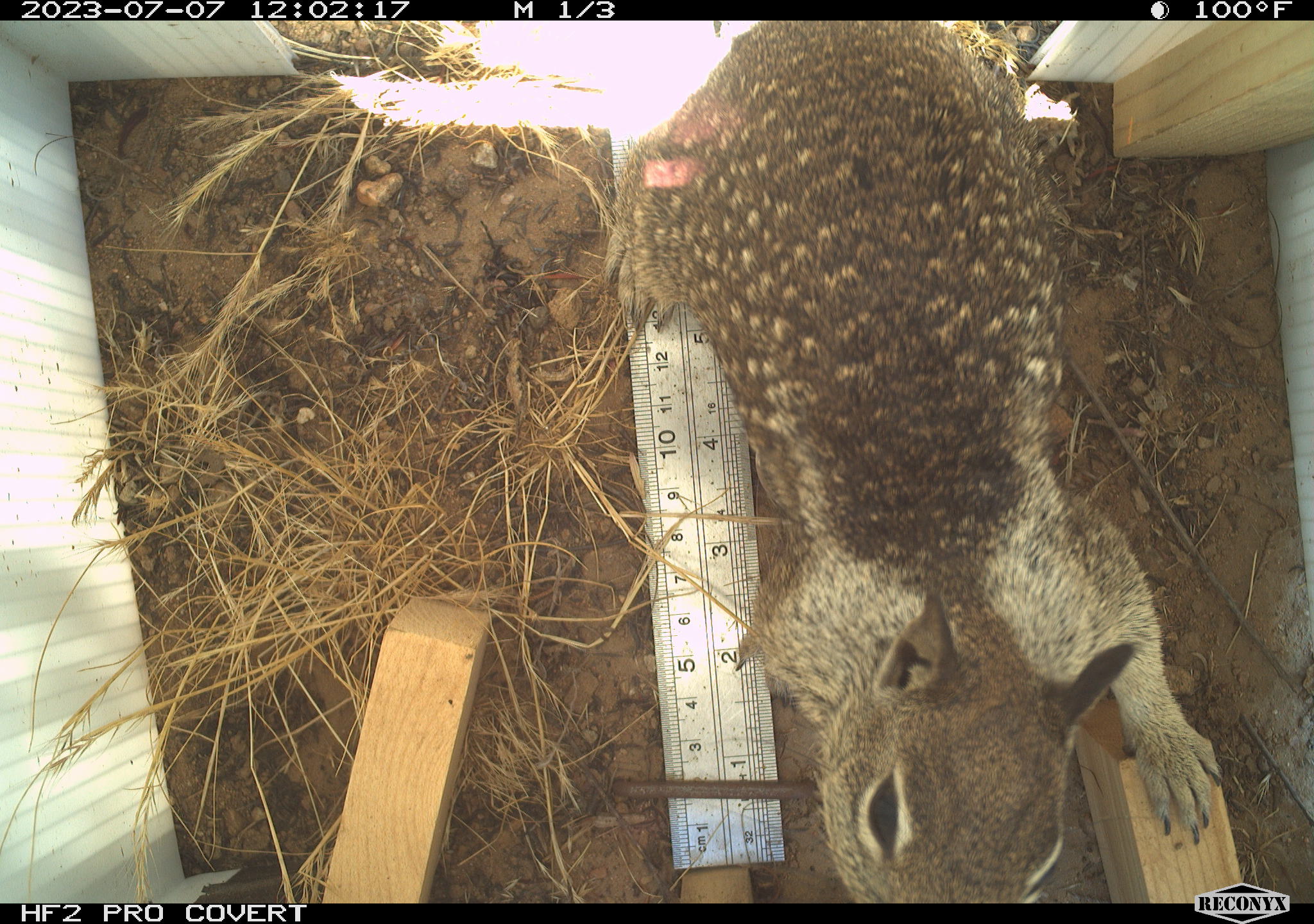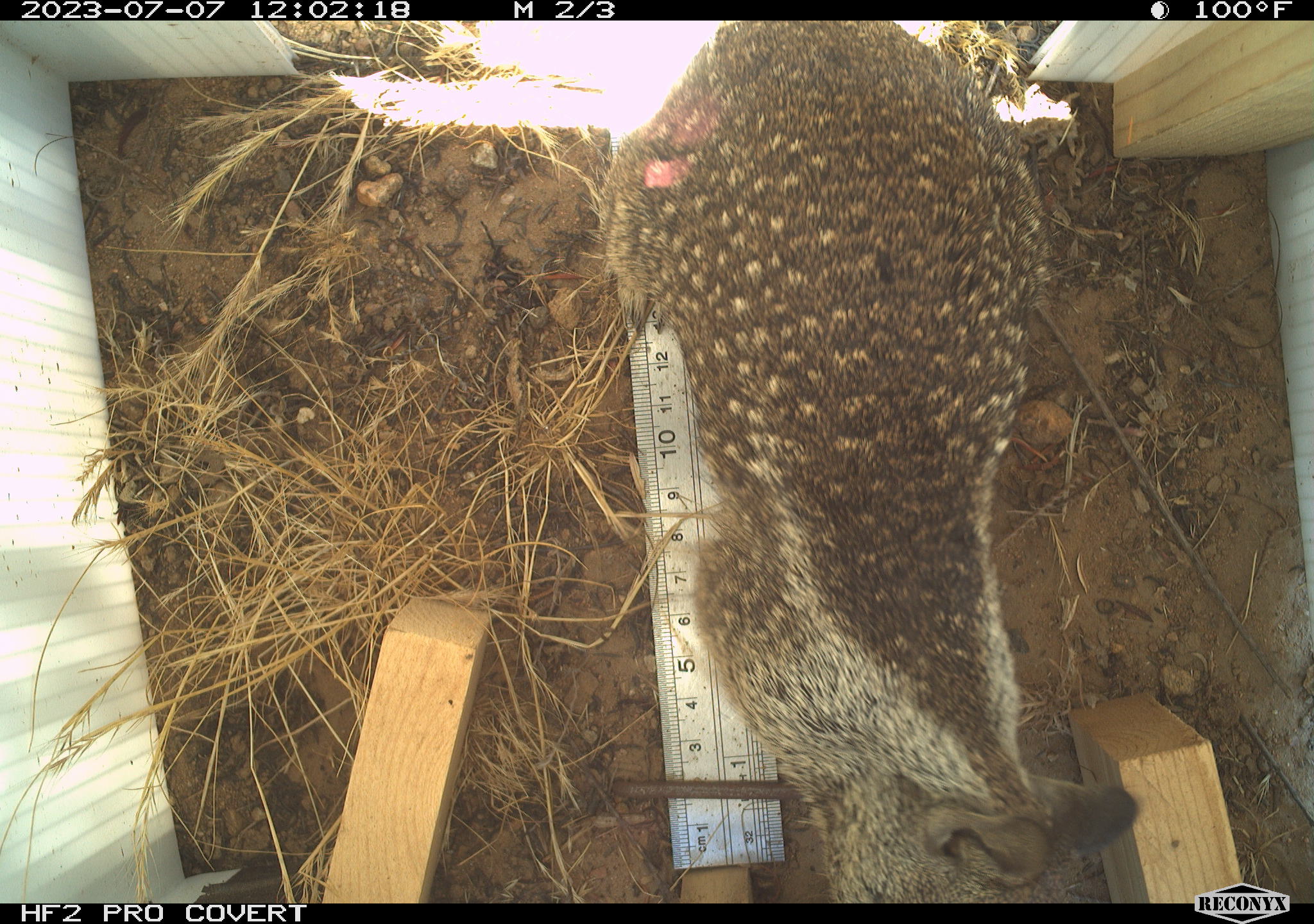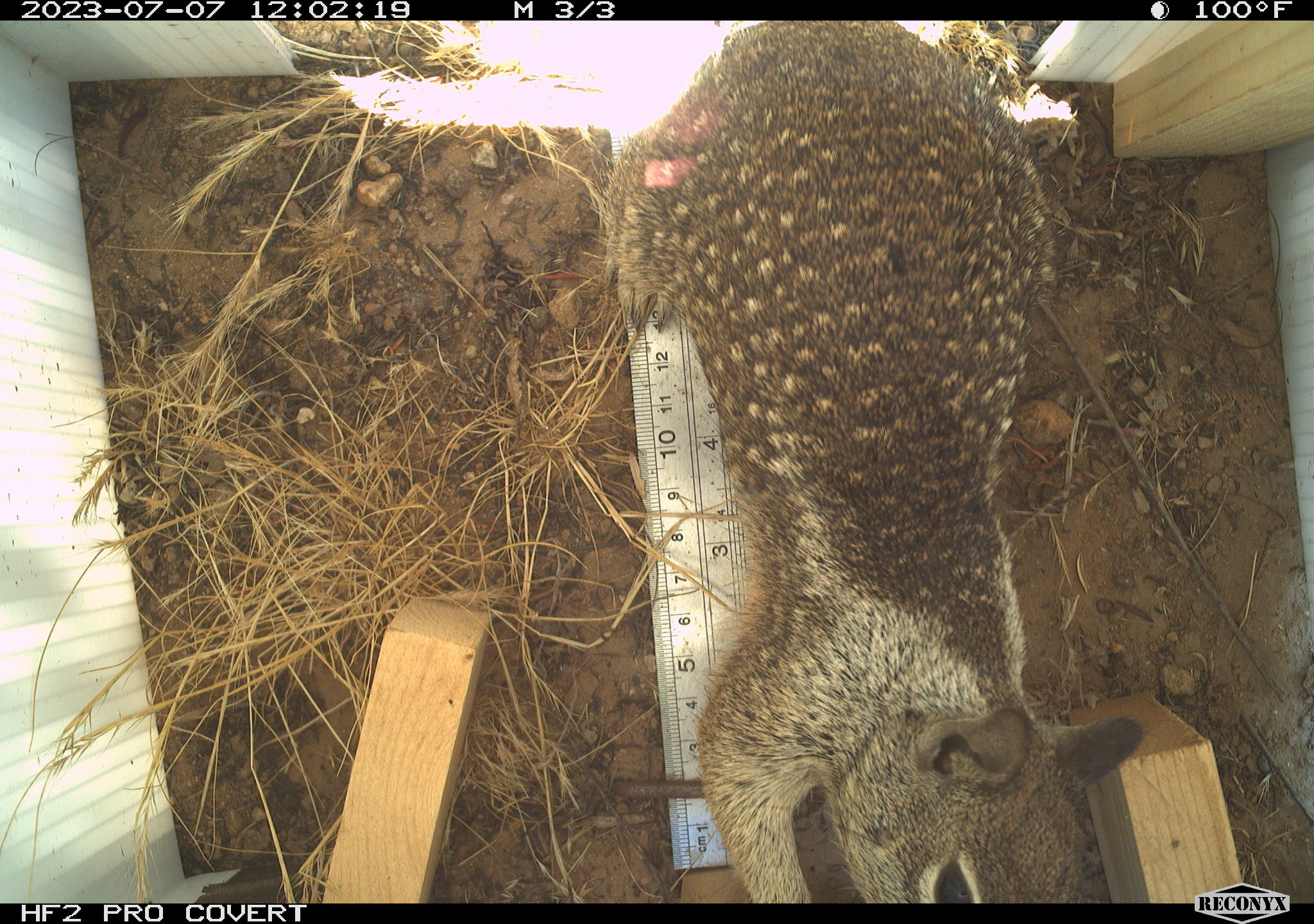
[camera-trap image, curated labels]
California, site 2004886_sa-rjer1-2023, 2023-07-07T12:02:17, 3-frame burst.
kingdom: Animalia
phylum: Chordata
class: Mammalia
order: Rodentia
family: Sciuridae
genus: Otospermophilus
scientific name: Otospermophilus beecheyi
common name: california ground squirrel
California ground squirrel (Otospermophilus beecheyi).